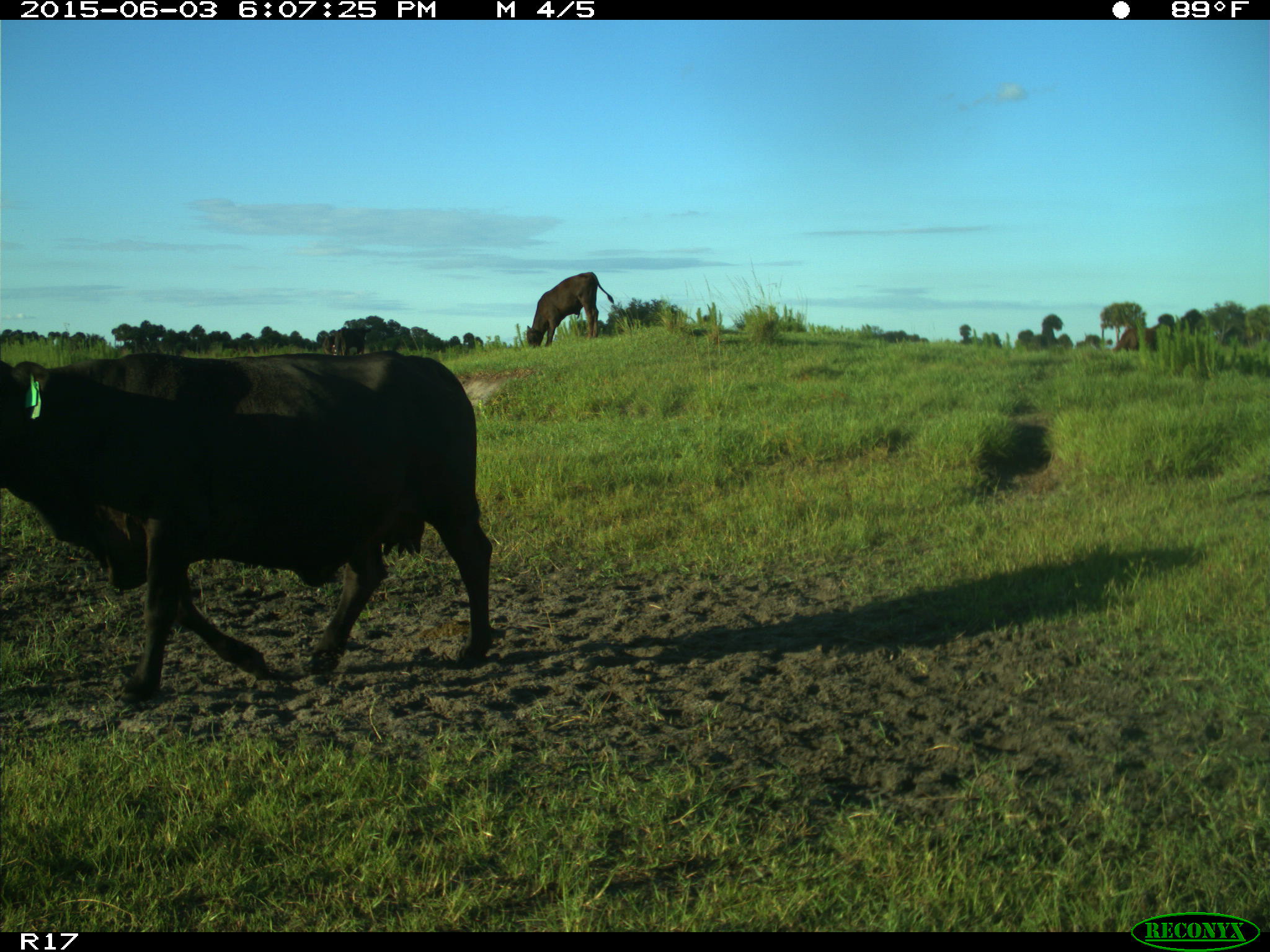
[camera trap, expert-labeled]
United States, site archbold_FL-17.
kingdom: Animalia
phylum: Chordata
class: Mammalia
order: Artiodactyla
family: Bovidae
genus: Bos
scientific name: Bos taurus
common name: domestic cow